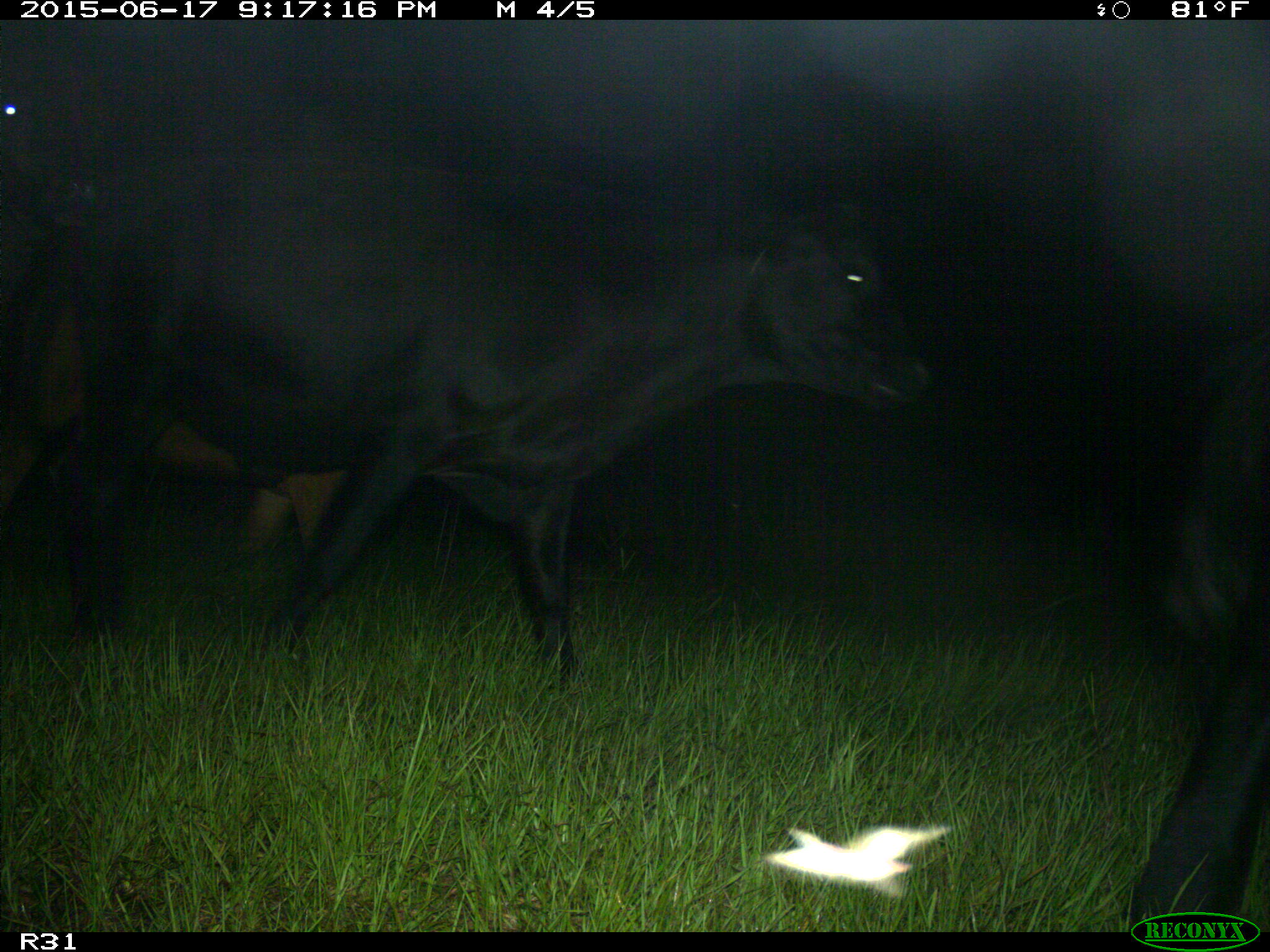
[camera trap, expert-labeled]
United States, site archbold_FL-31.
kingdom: Animalia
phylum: Chordata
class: Mammalia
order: Artiodactyla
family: Bovidae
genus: Bos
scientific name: Bos taurus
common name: domestic cow